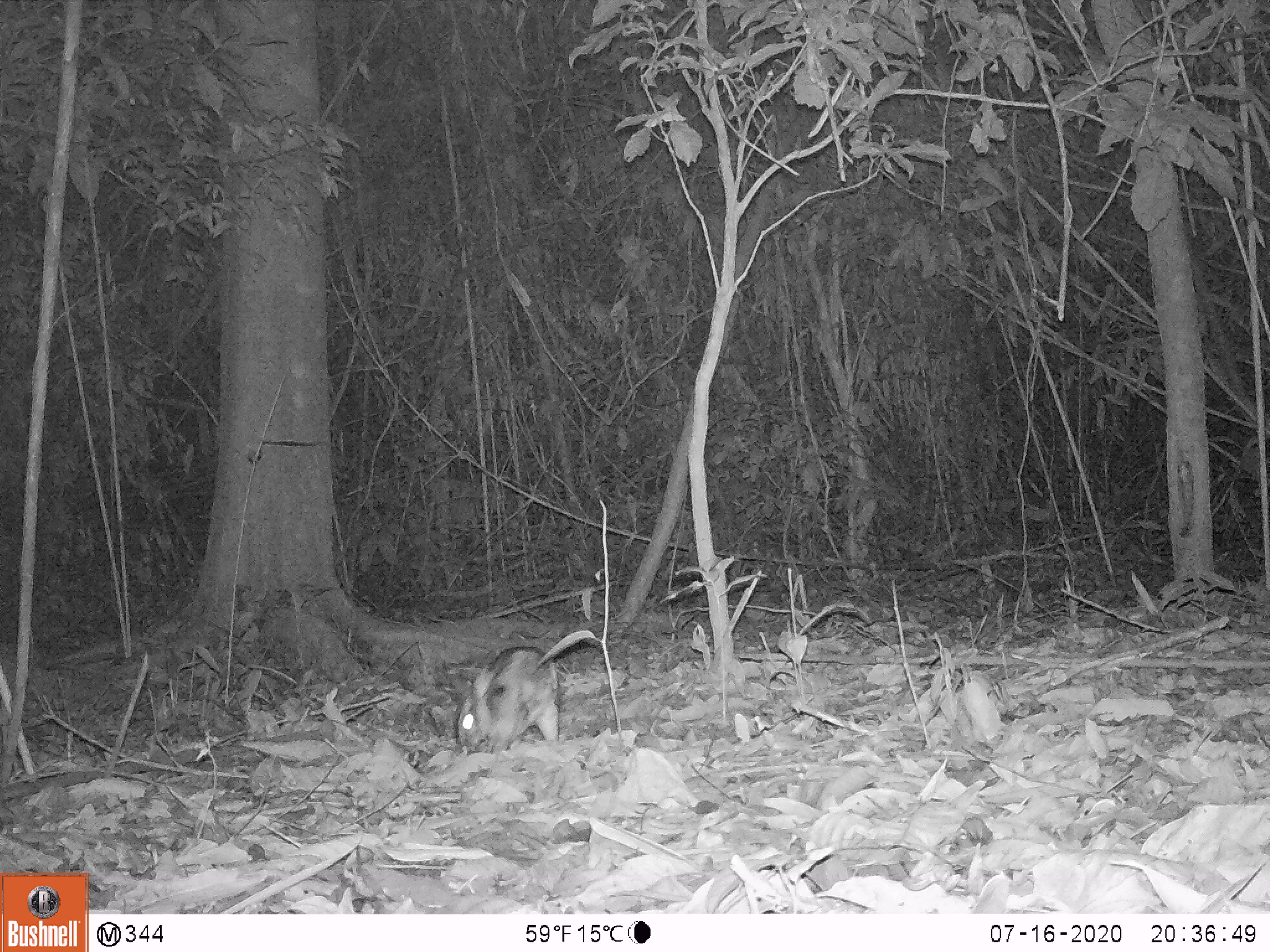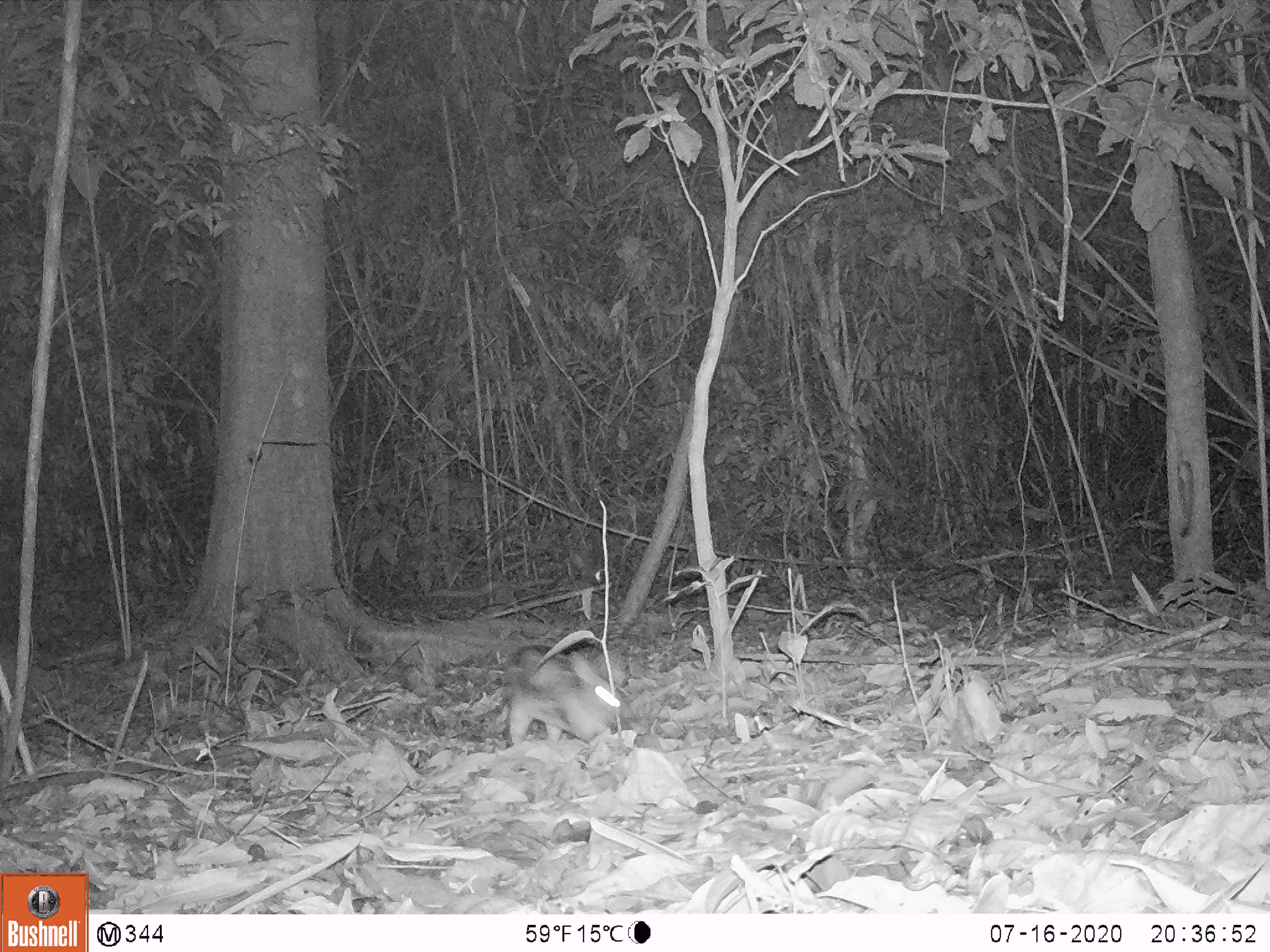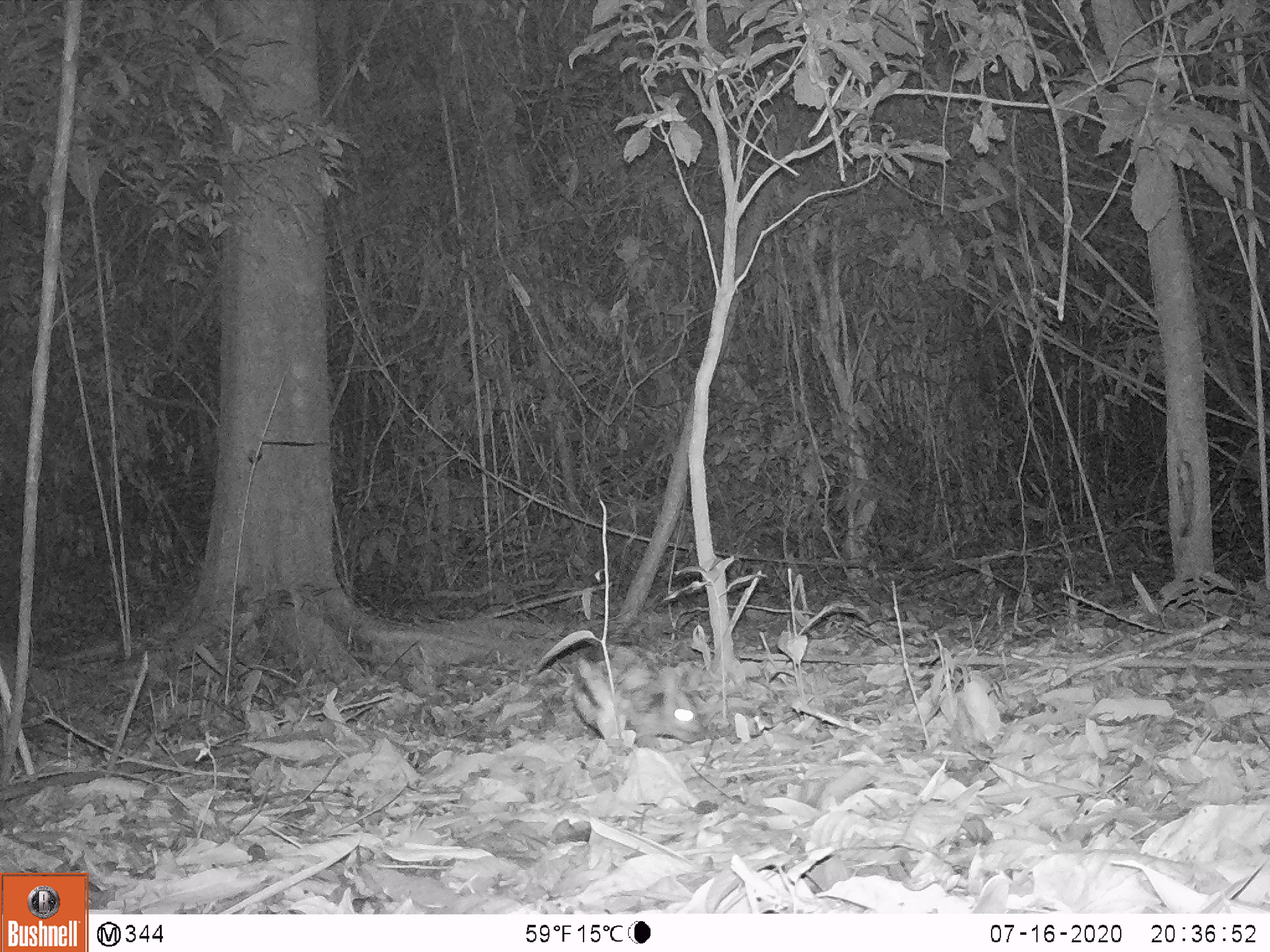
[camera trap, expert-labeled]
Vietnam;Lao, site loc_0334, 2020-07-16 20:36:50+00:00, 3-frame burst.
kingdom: Animalia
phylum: Chordata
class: Mammalia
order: Lagomorpha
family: Leporidae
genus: Nesolagus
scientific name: Nesolagus timminsi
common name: annamite striped rabbit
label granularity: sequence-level